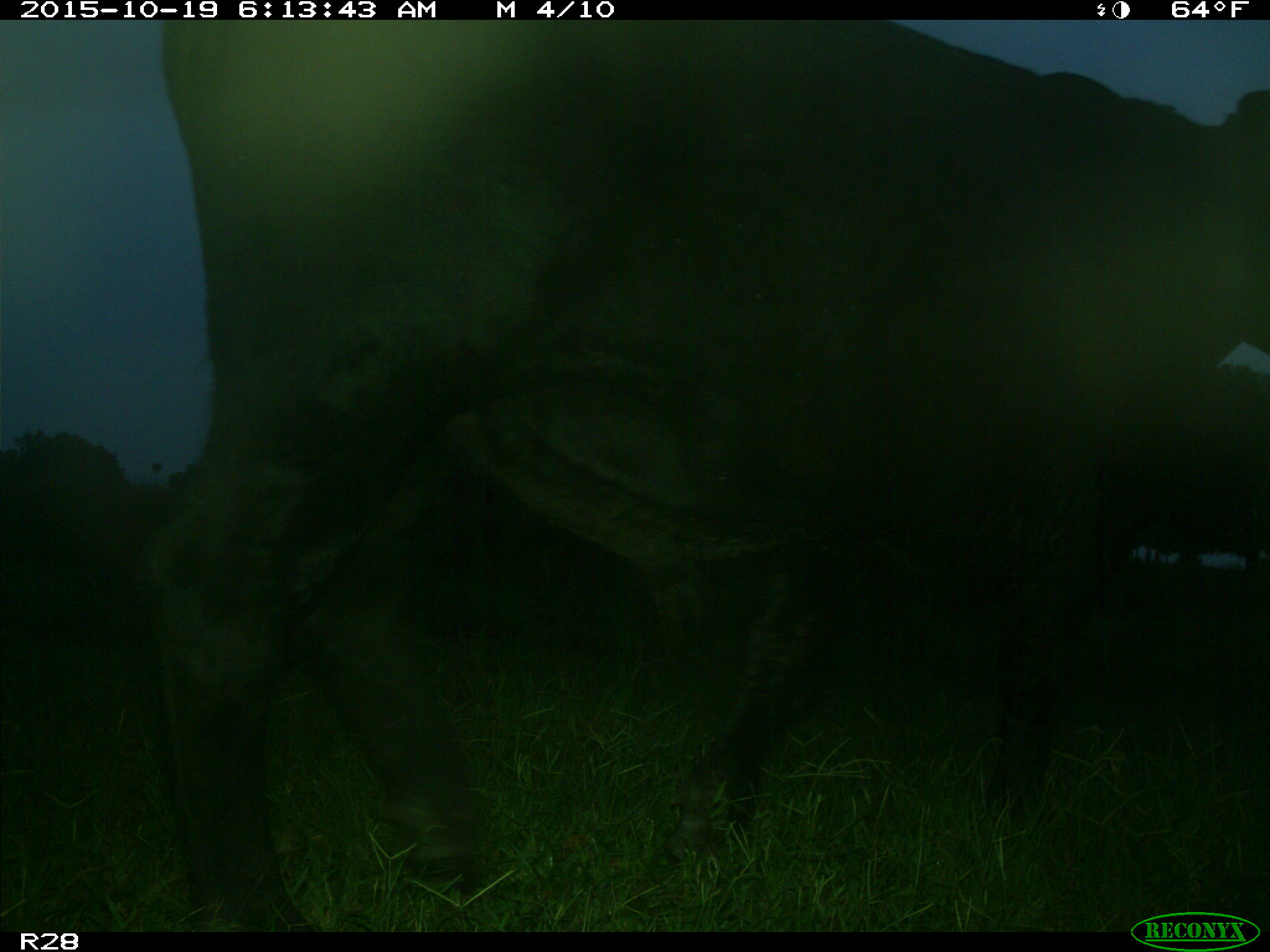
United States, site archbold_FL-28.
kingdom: Animalia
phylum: Chordata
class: Mammalia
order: Artiodactyla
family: Bovidae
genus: Bos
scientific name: Bos taurus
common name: domestic cow